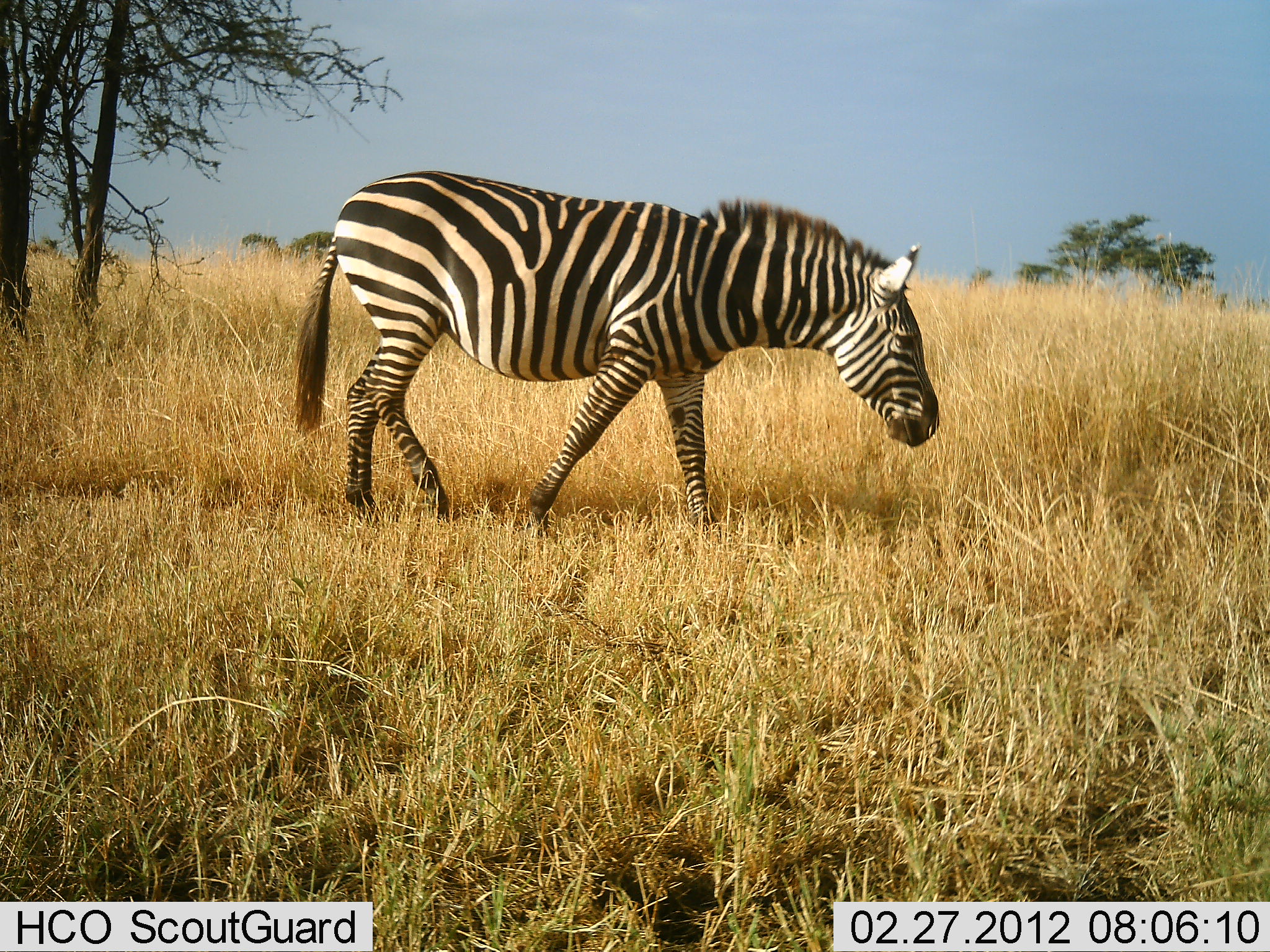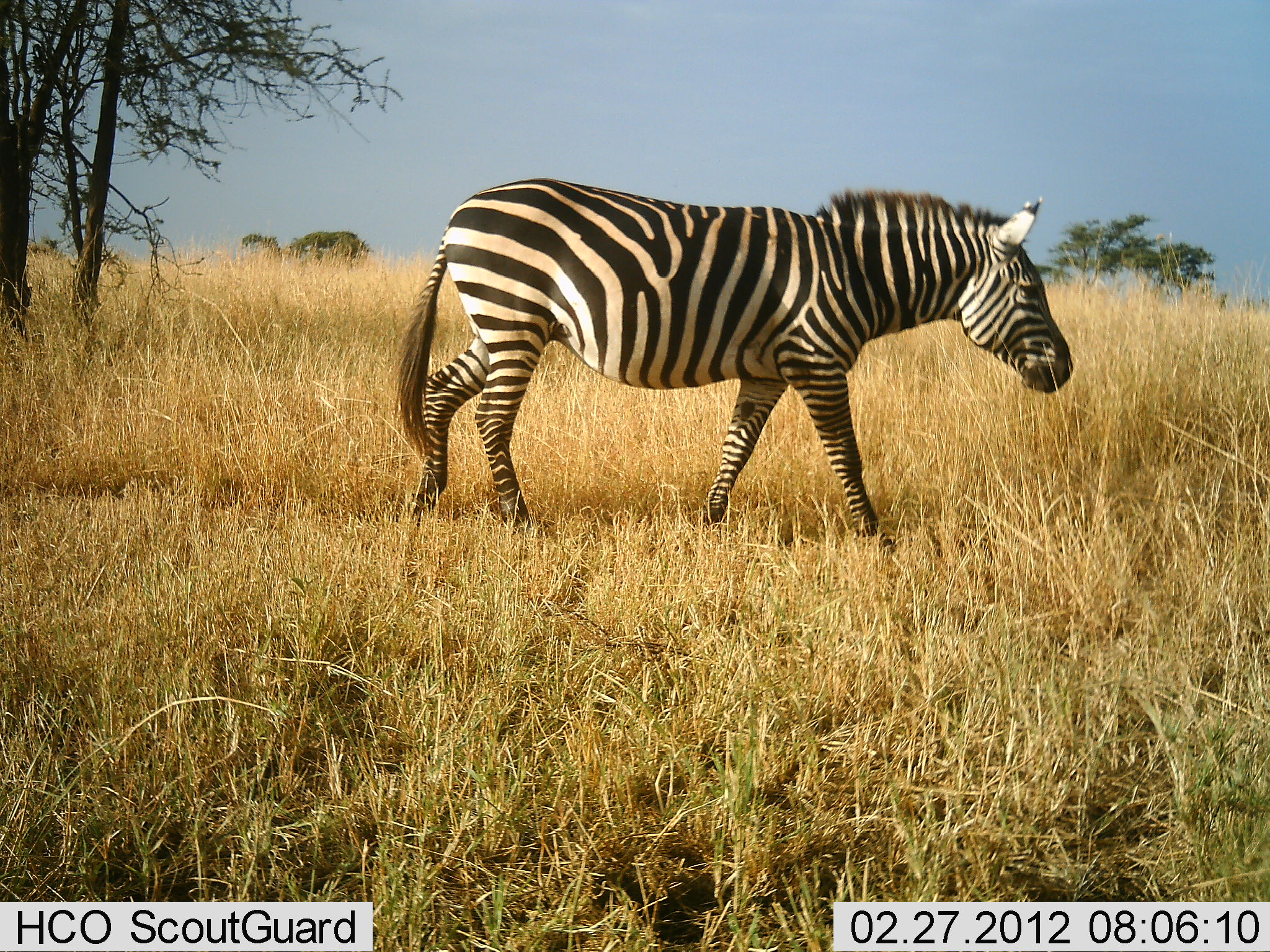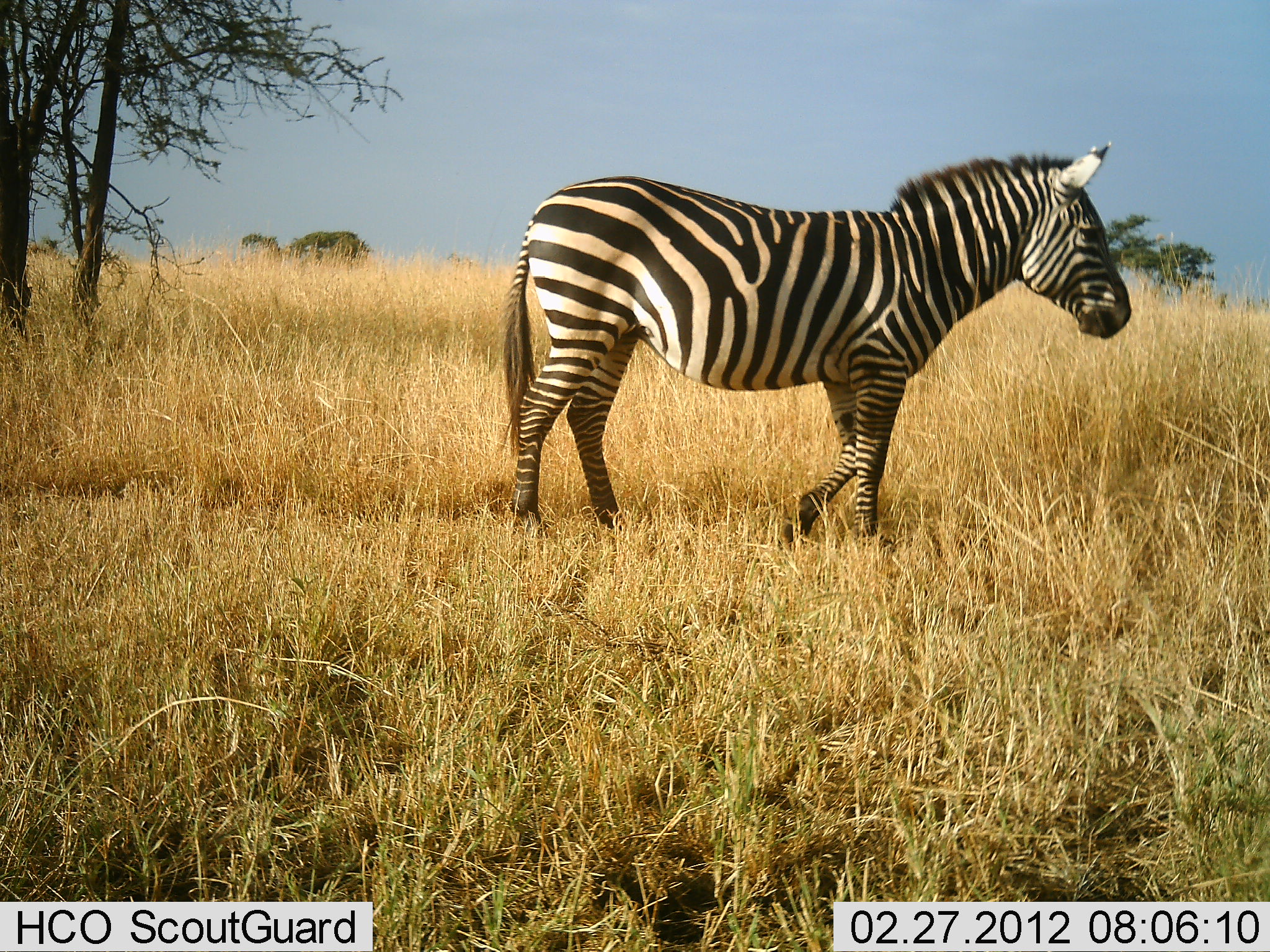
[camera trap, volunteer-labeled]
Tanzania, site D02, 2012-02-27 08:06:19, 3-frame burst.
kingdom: Animalia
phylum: Chordata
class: Mammalia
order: Perissodactyla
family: Equidae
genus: Equus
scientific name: Equus quagga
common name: plains zebra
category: zebra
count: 1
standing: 8%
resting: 0%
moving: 96%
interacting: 0%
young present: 0%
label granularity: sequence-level